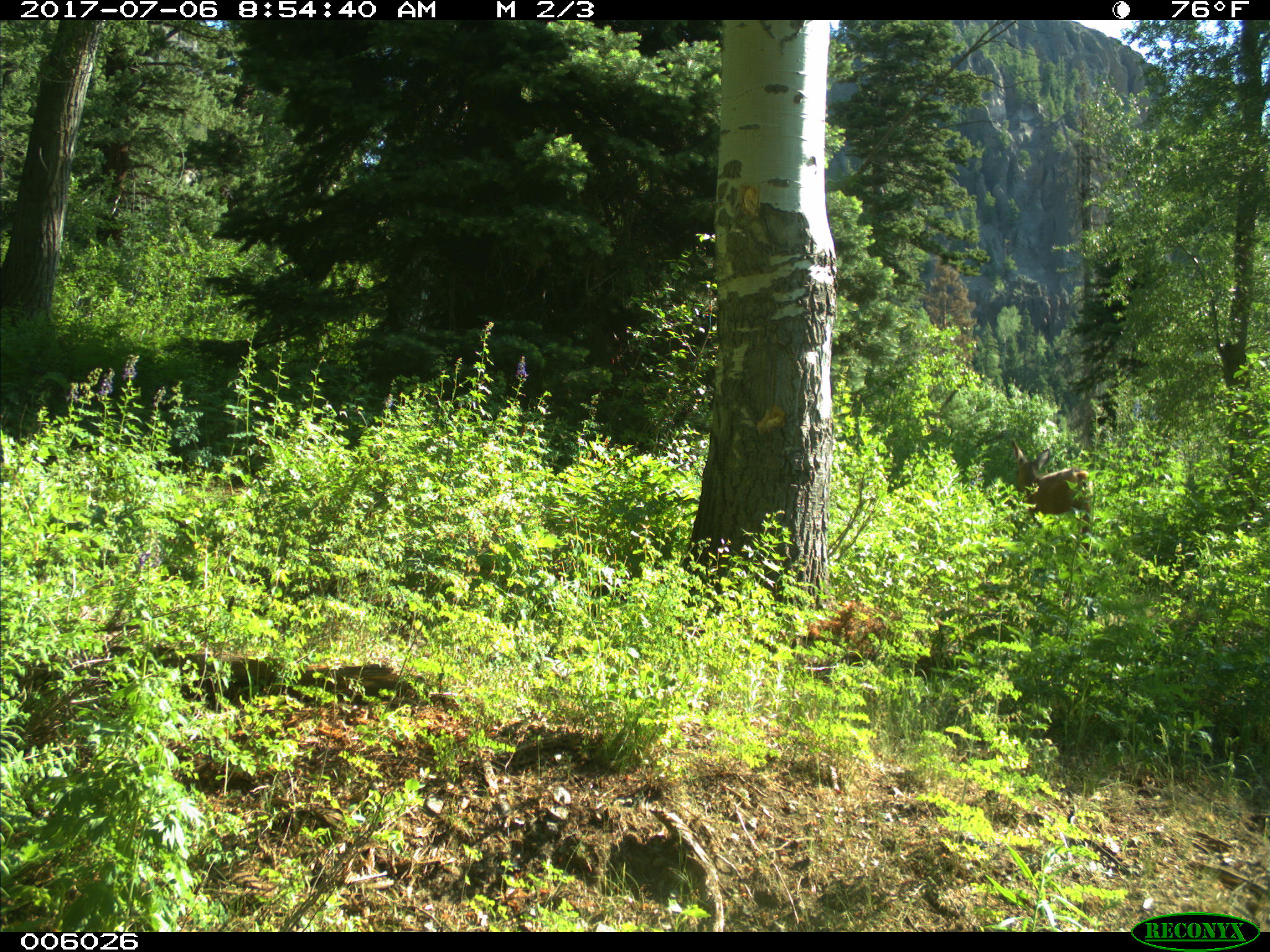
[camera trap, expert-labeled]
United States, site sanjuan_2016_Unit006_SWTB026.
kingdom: Animalia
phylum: Chordata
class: Mammalia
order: Artiodactyla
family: Cervidae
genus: Odocoileus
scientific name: Odocoileus hemionus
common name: mule deer